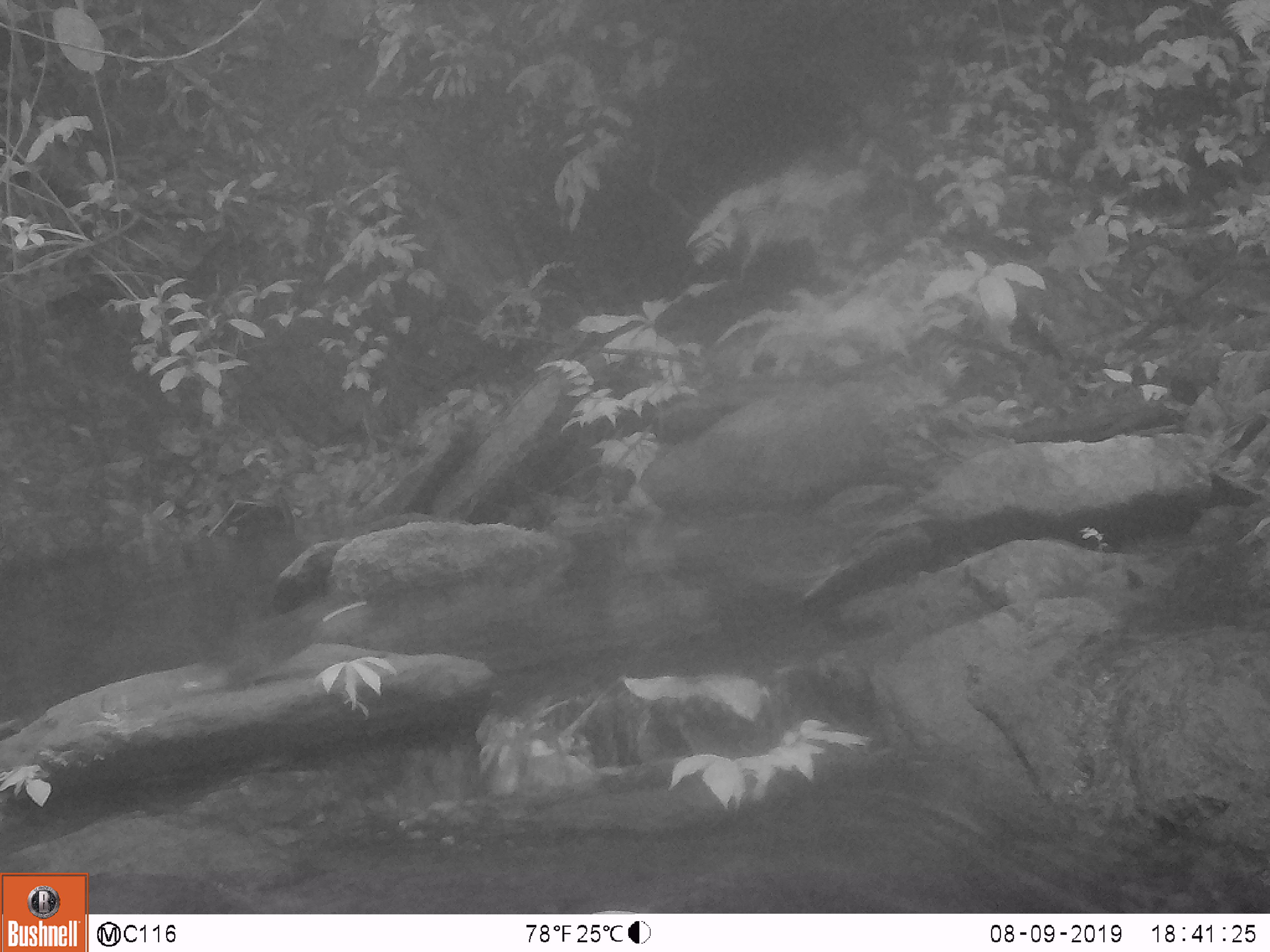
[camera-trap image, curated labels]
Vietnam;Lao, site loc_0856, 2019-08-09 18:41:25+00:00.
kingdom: Animalia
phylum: Chordata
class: Mammalia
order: Rodentia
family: Sciuridae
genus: Dremomys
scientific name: Dremomys rufigenis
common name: red-cheeked squirrel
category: red cheeked squirrel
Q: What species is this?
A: Red cheeked squirrel (red-cheeked squirrel) (Dremomys rufigenis).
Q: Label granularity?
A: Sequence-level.